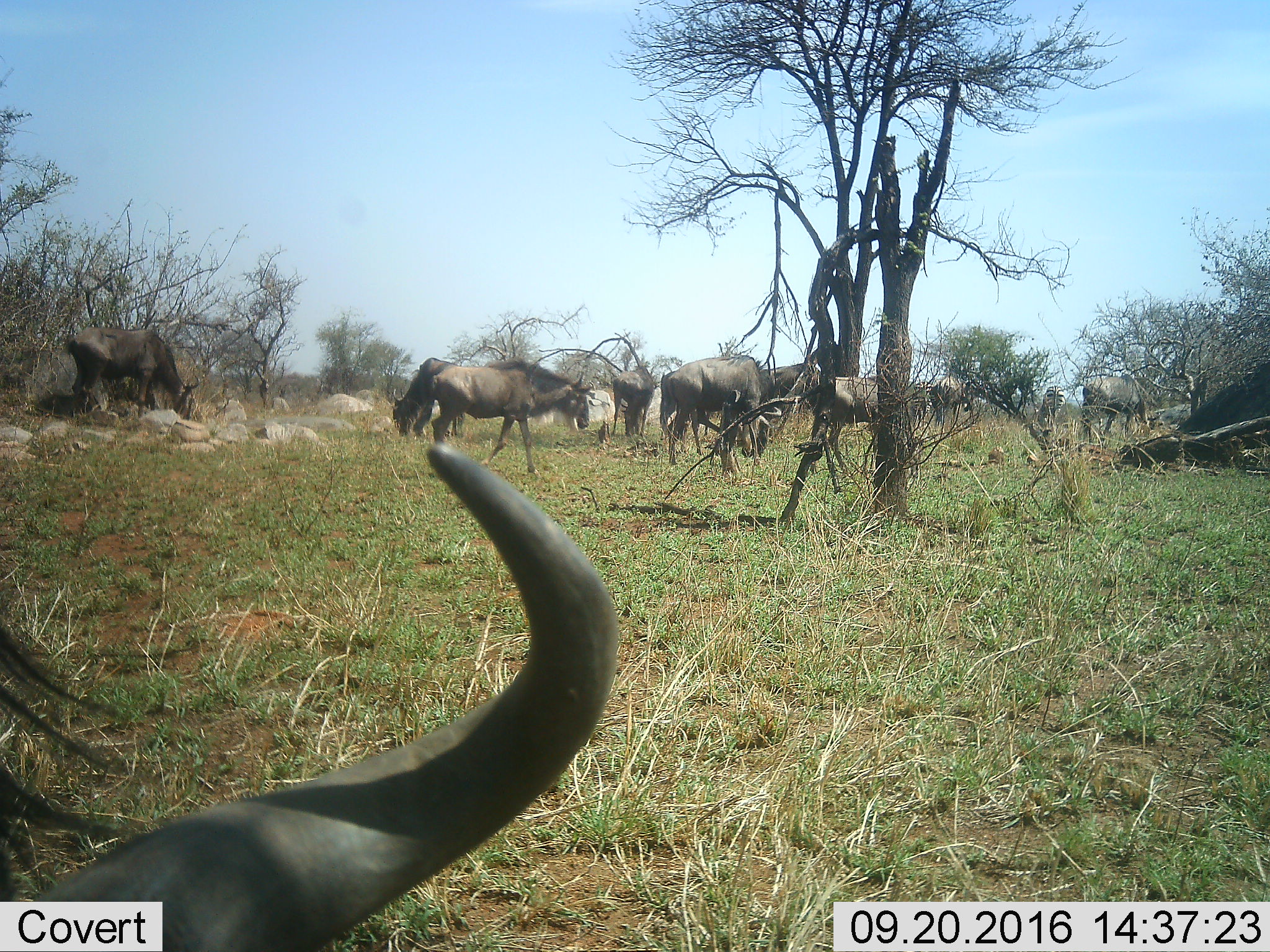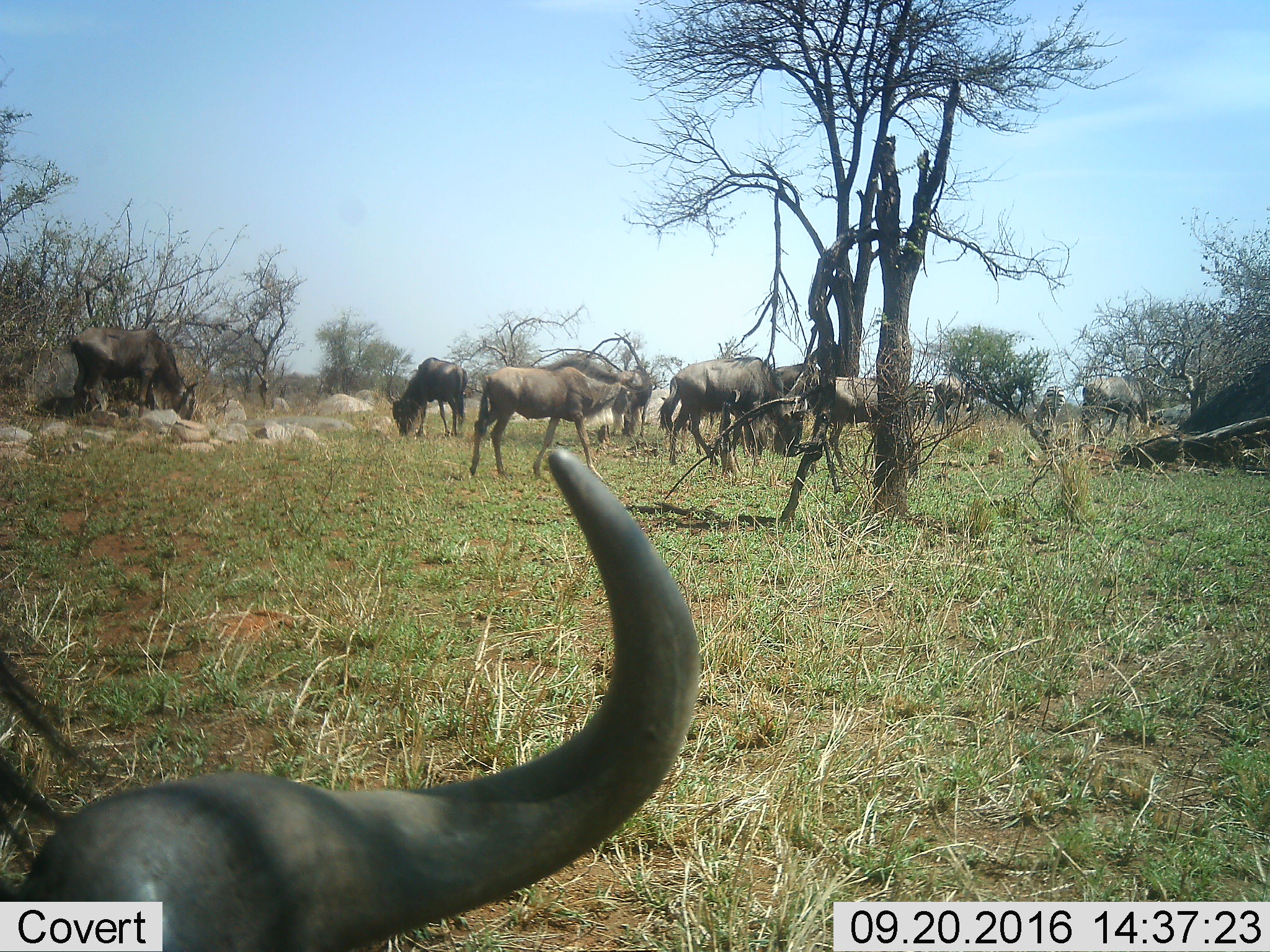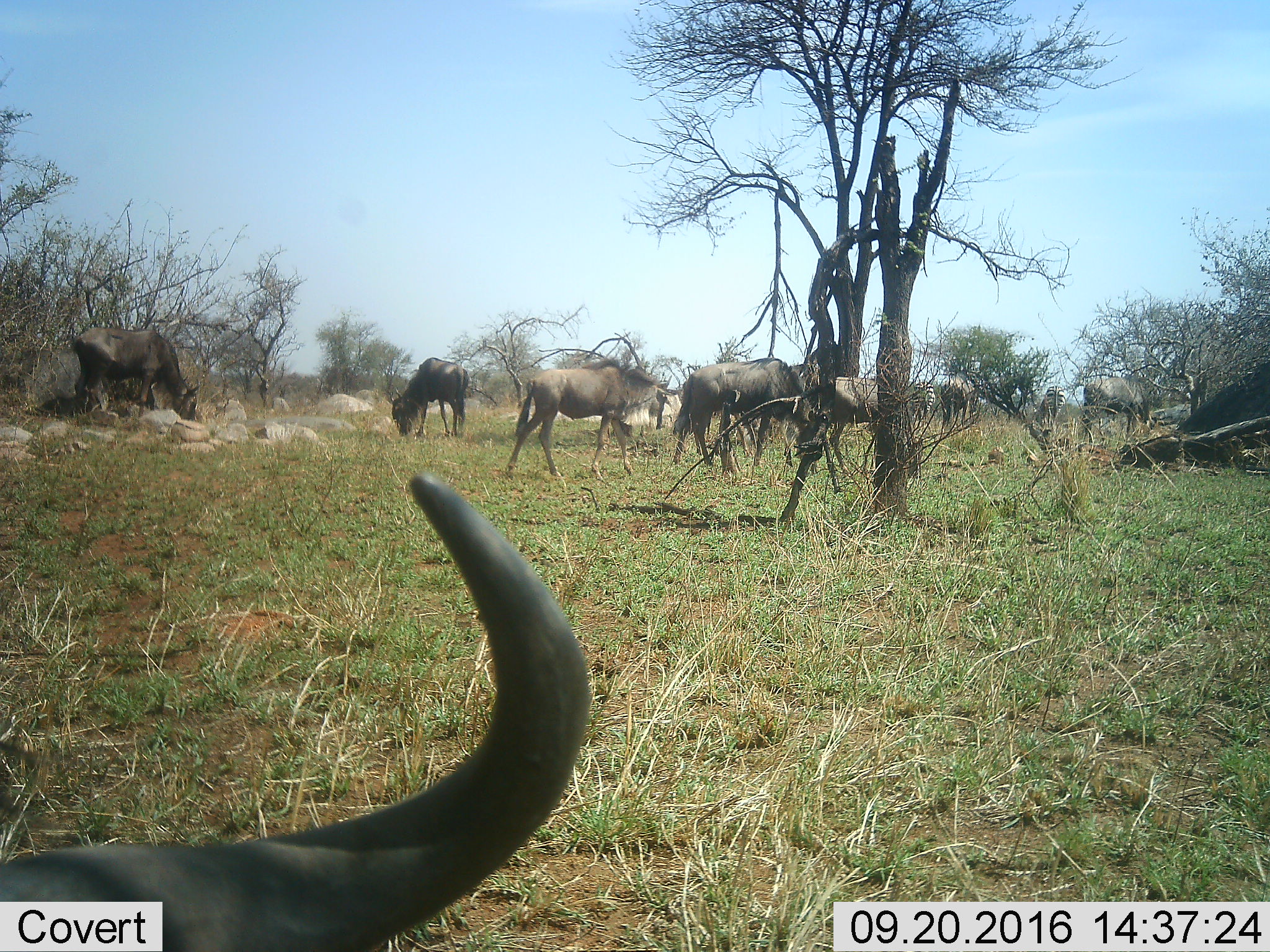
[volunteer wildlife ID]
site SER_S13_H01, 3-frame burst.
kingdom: Animalia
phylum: Chordata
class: Mammalia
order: Artiodactyla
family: Bovidae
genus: Connochaetes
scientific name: Connochaetes taurinus taurinus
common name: blue wildebeest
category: wildebeestblue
Wildebeestblue (blue wildebeest) (Connochaetes taurinus taurinus), count 10. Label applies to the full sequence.